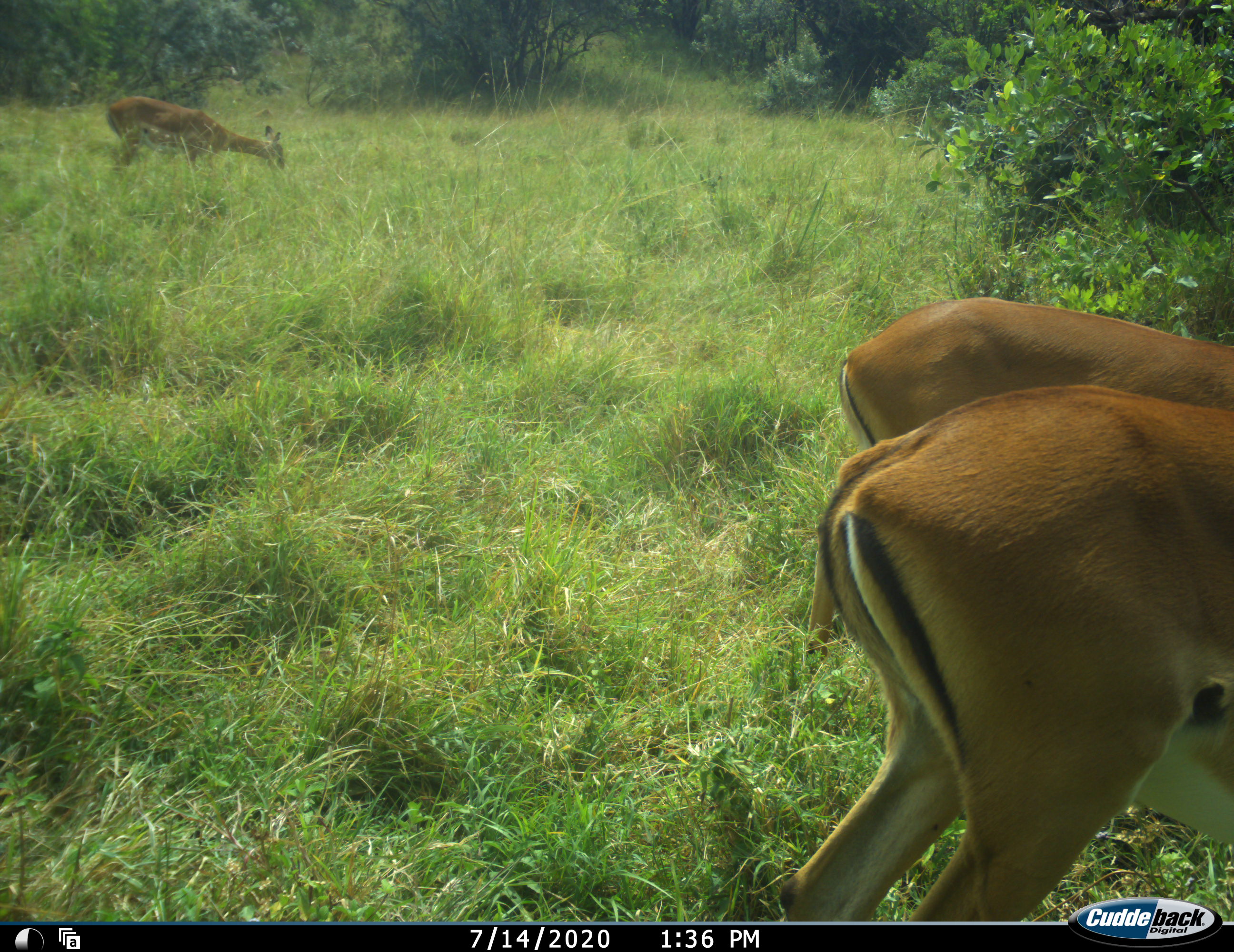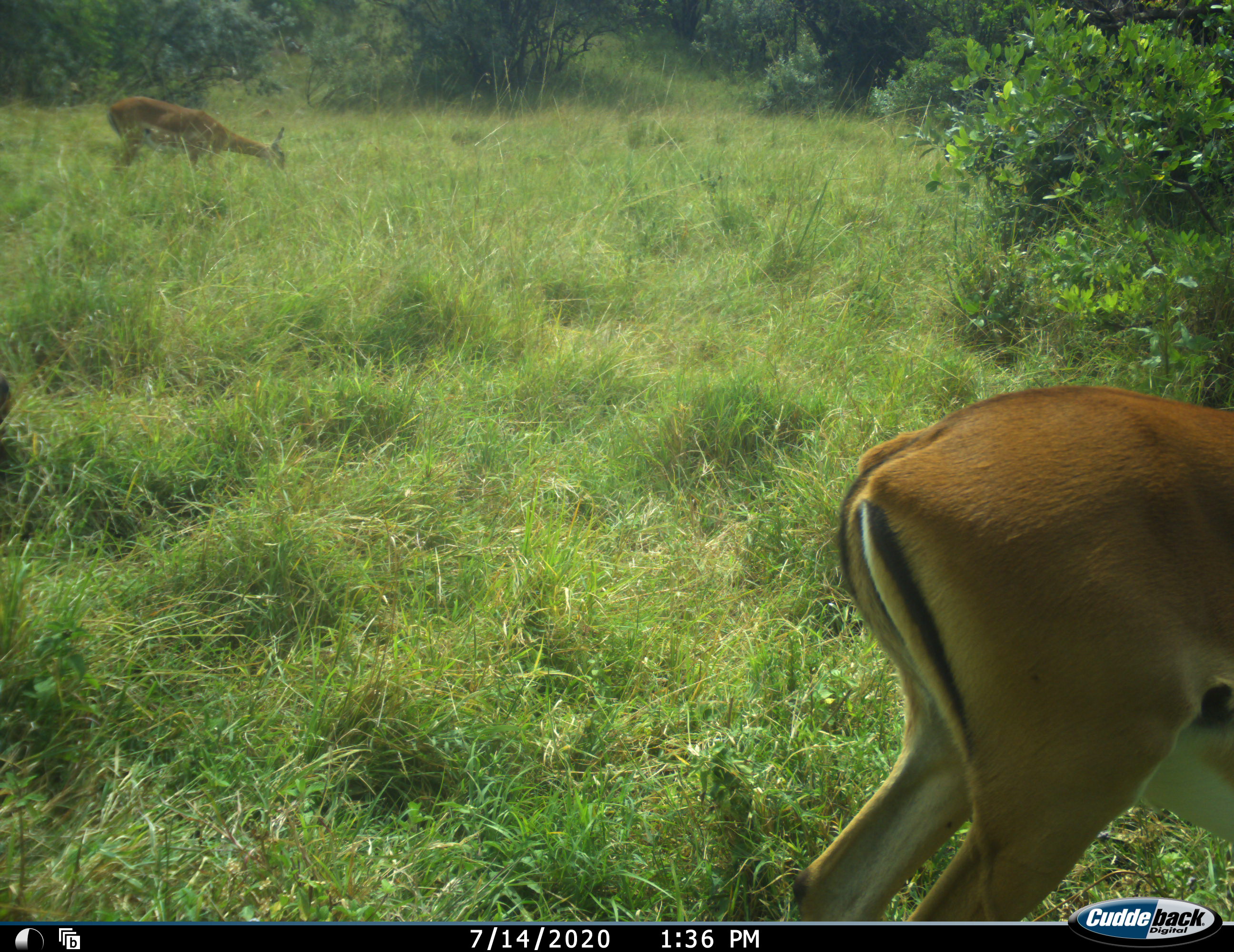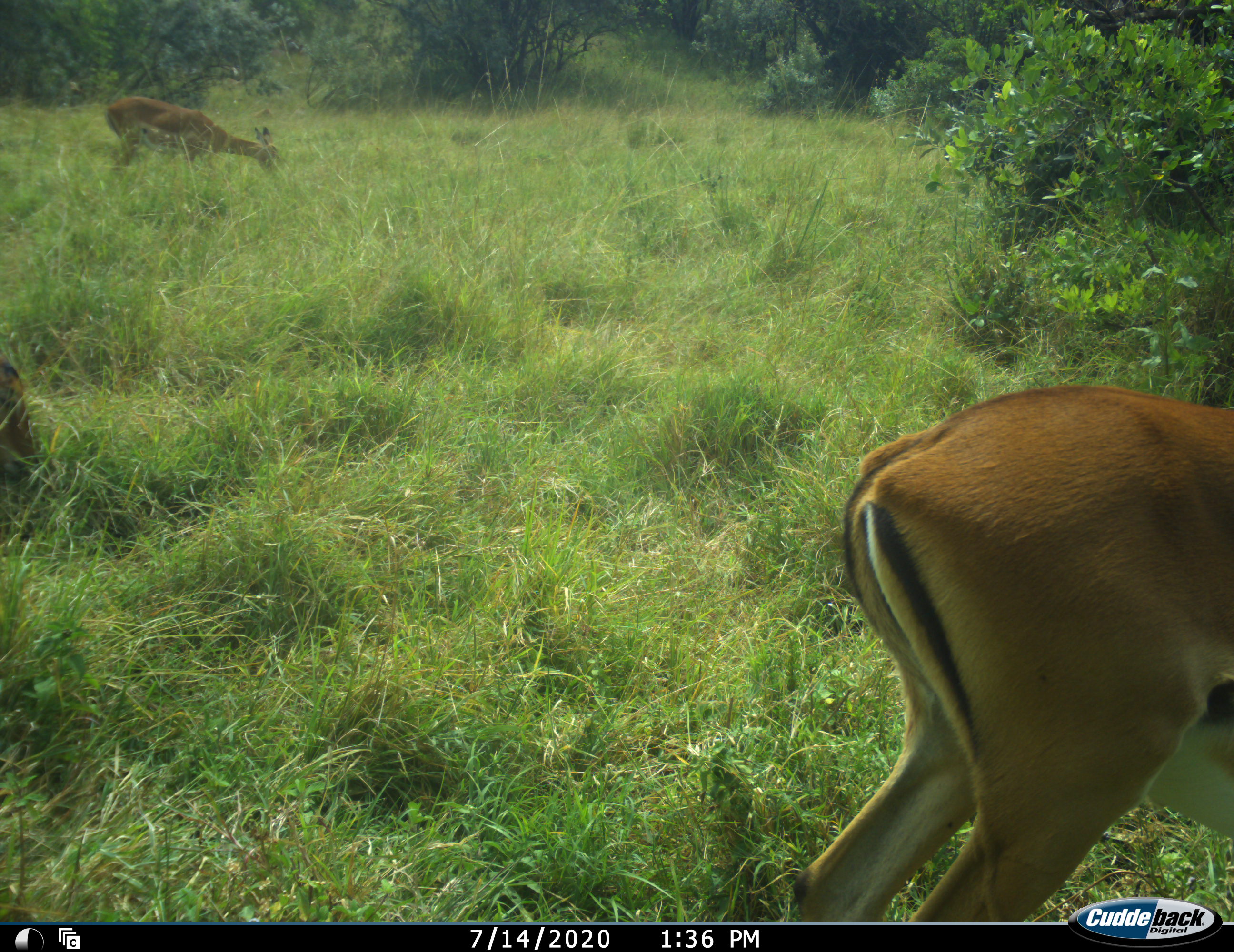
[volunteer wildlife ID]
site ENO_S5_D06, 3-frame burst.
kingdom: Animalia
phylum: Chordata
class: Mammalia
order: Artiodactyla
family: Bovidae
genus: Aepyceros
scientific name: Aepyceros melampus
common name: impala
Impala (Aepyceros melampus), count 4. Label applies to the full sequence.